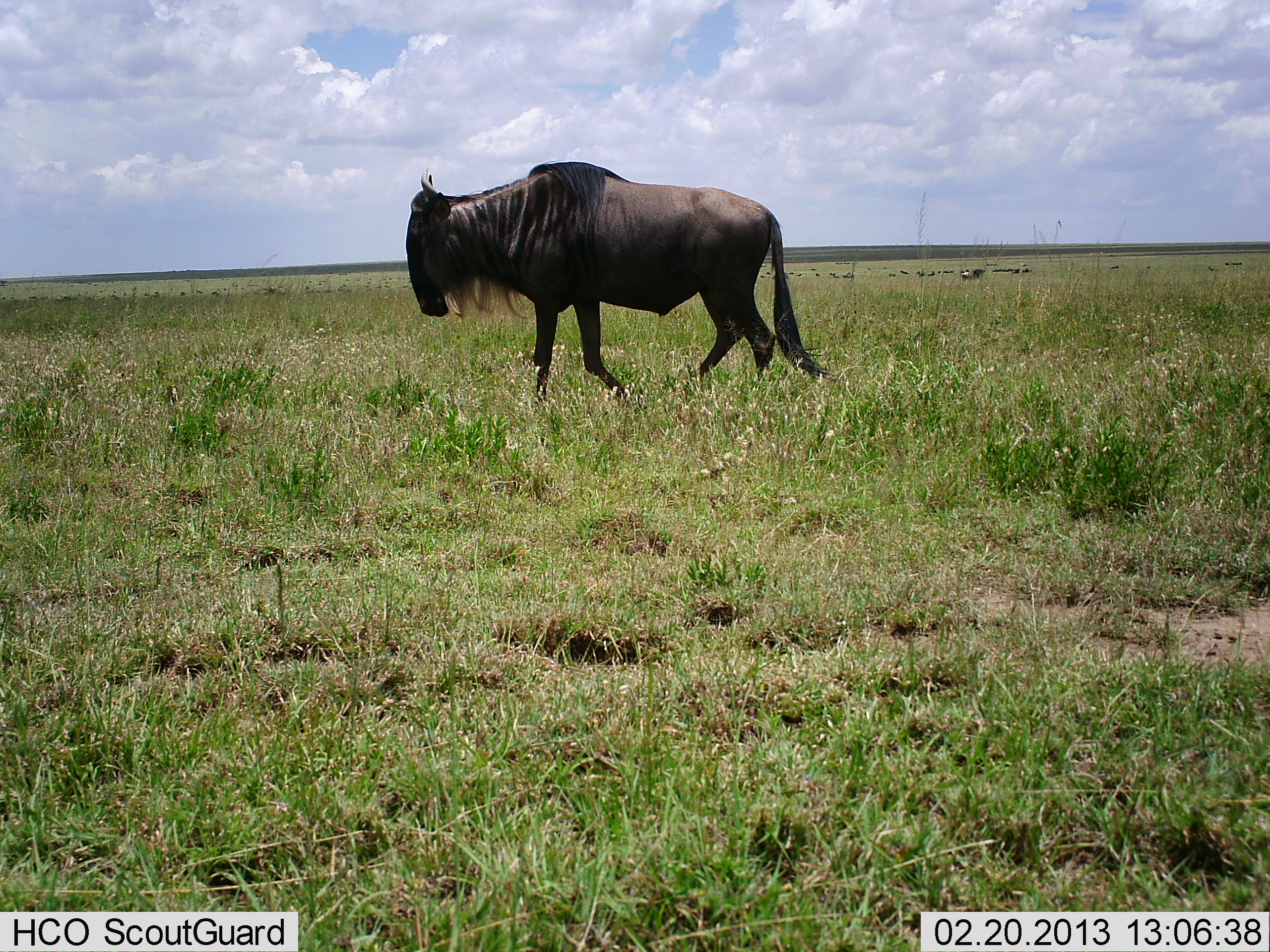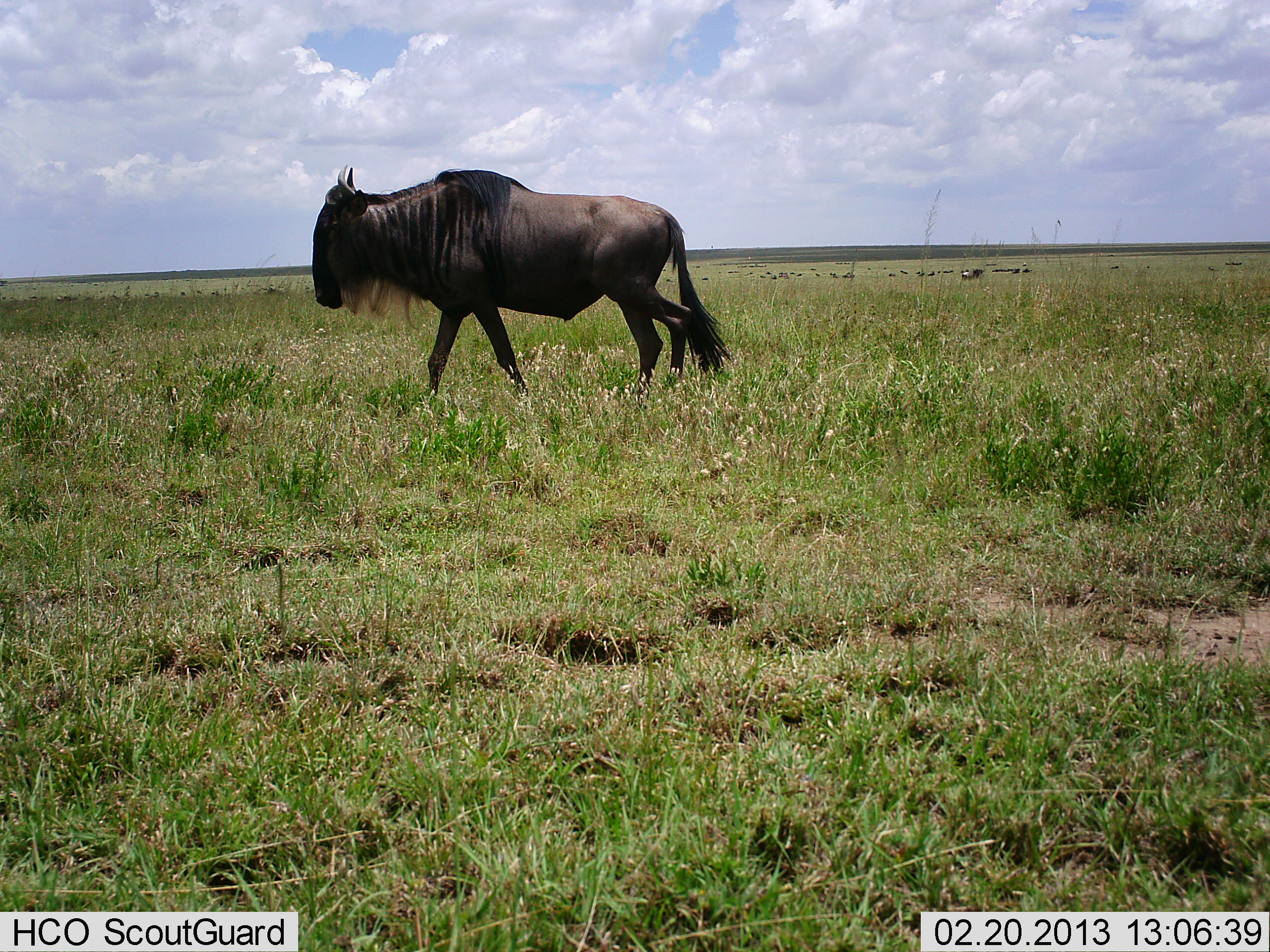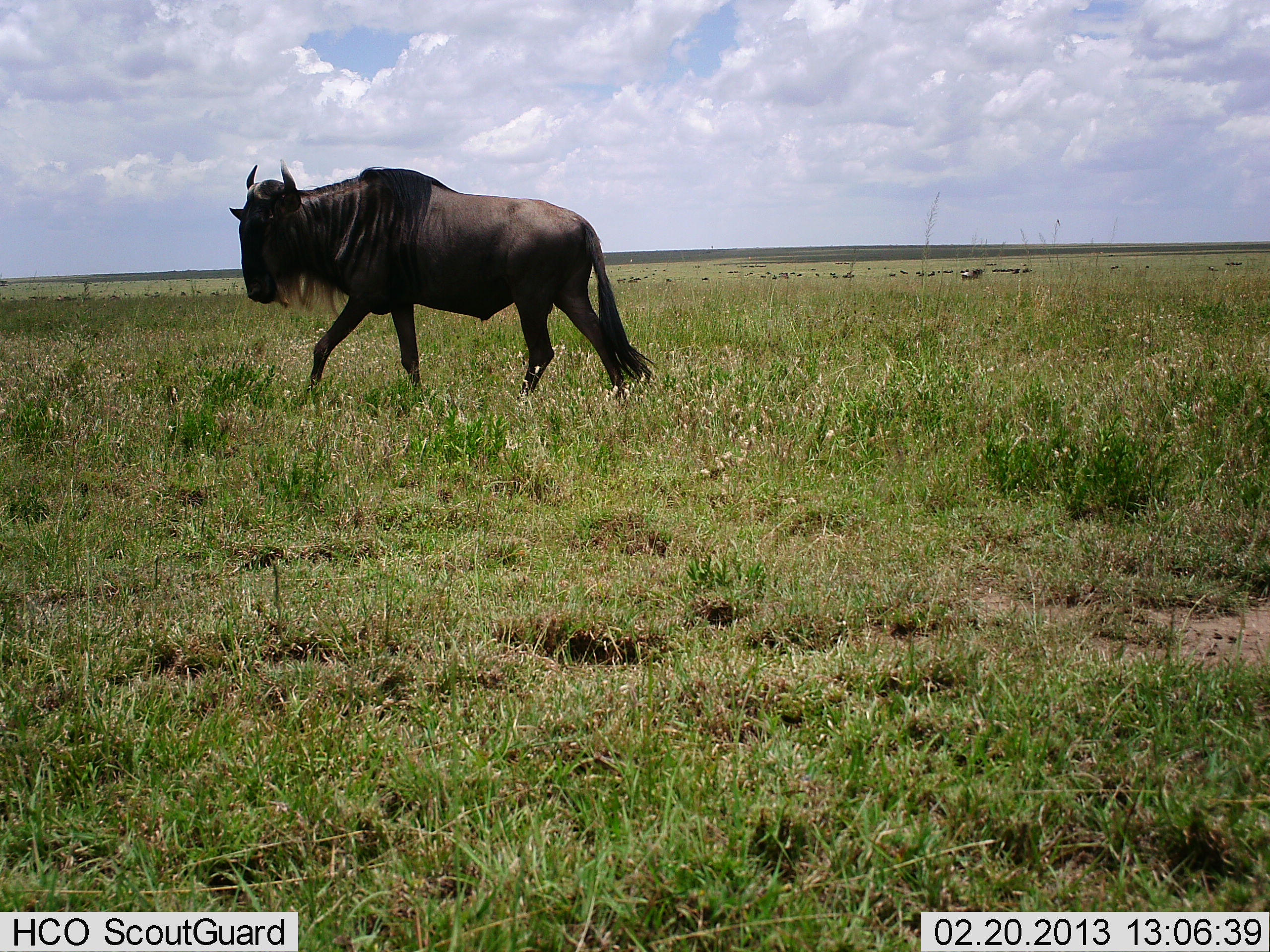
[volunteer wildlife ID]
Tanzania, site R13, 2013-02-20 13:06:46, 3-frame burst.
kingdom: Animalia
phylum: Chordata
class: Mammalia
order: Artiodactyla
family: Bovidae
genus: Connochaetes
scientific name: Connochaetes taurinus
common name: blue wildebeest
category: wildebeest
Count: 1.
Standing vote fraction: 12%.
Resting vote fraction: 0%.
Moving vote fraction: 100%.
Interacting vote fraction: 0%.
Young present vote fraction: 0%.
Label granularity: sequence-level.